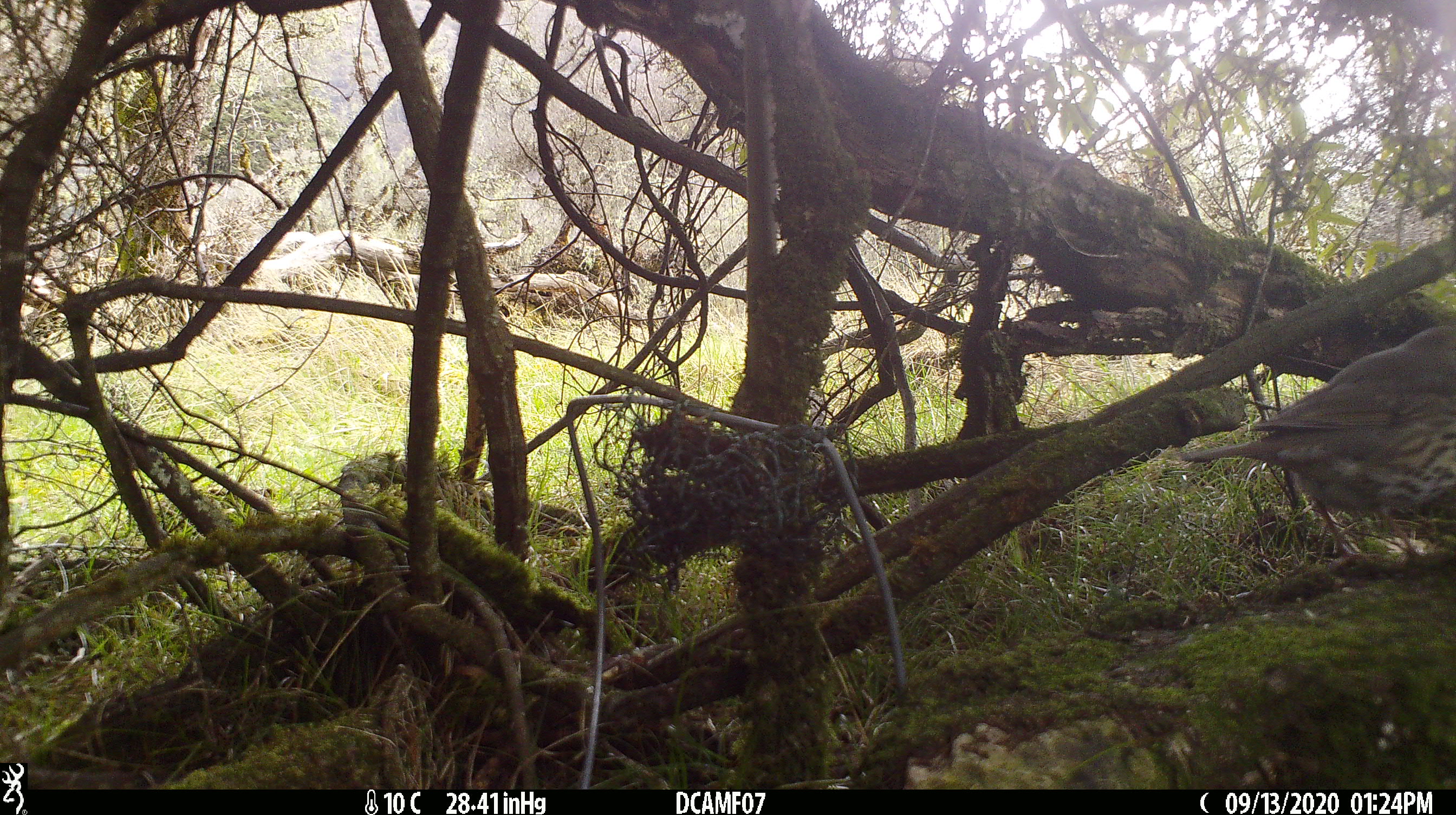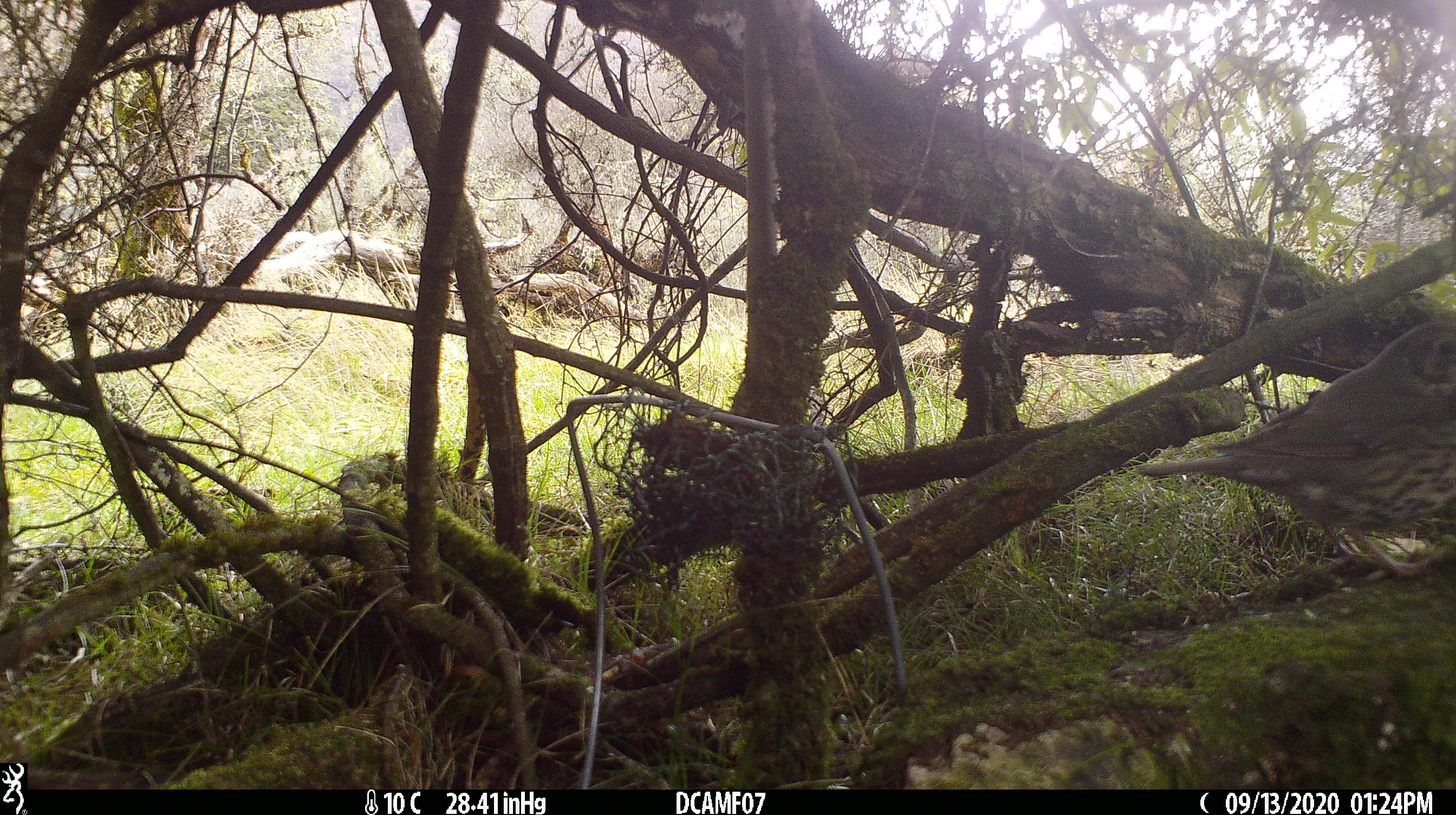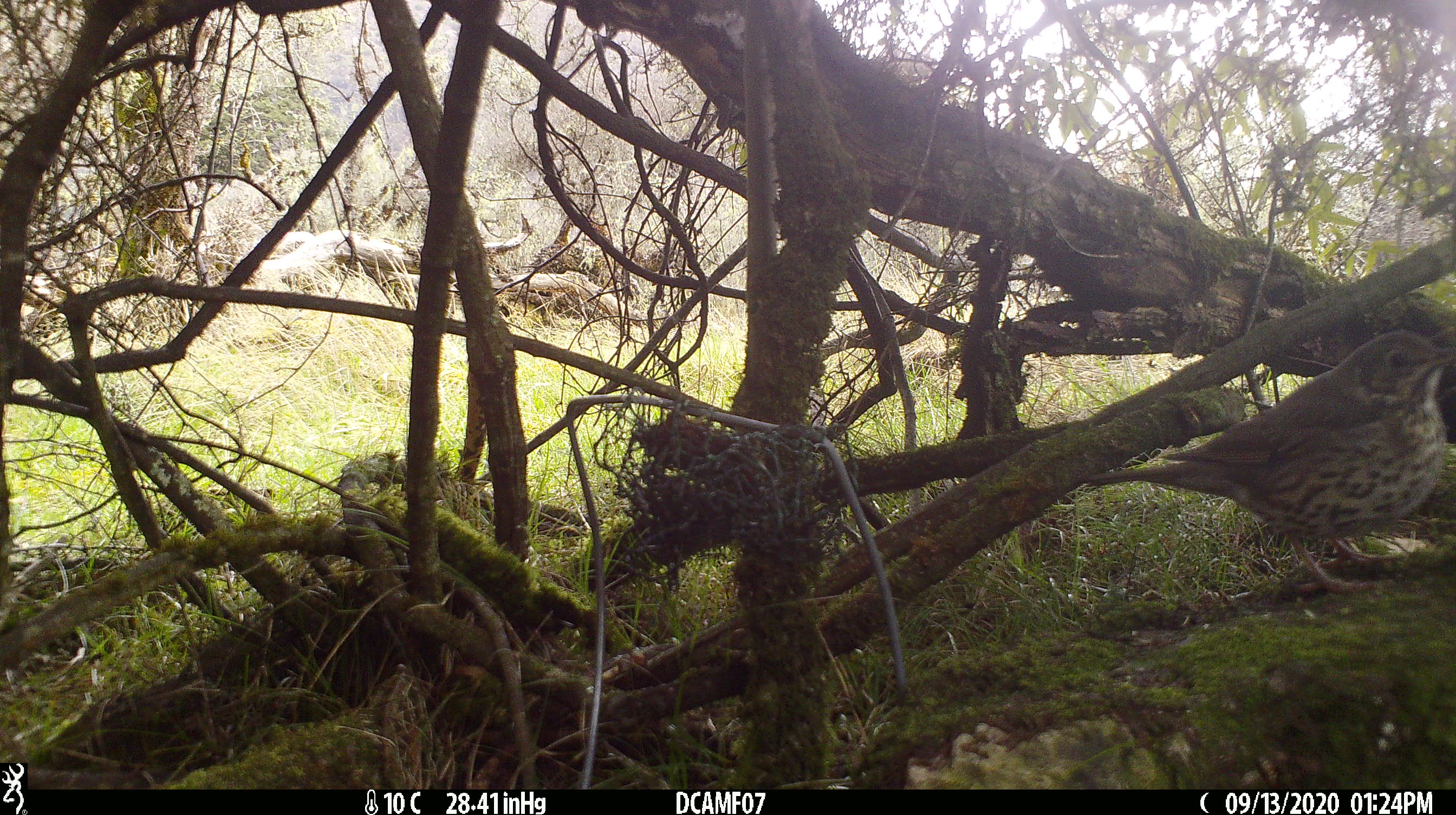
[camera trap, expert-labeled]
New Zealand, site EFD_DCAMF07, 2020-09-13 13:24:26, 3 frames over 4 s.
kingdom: Animalia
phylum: Chordata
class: Aves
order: Passeriformes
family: Turdidae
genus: Turdus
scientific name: Turdus philomelos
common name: song thrush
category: thrush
Thrush (song thrush) (Turdus philomelos).